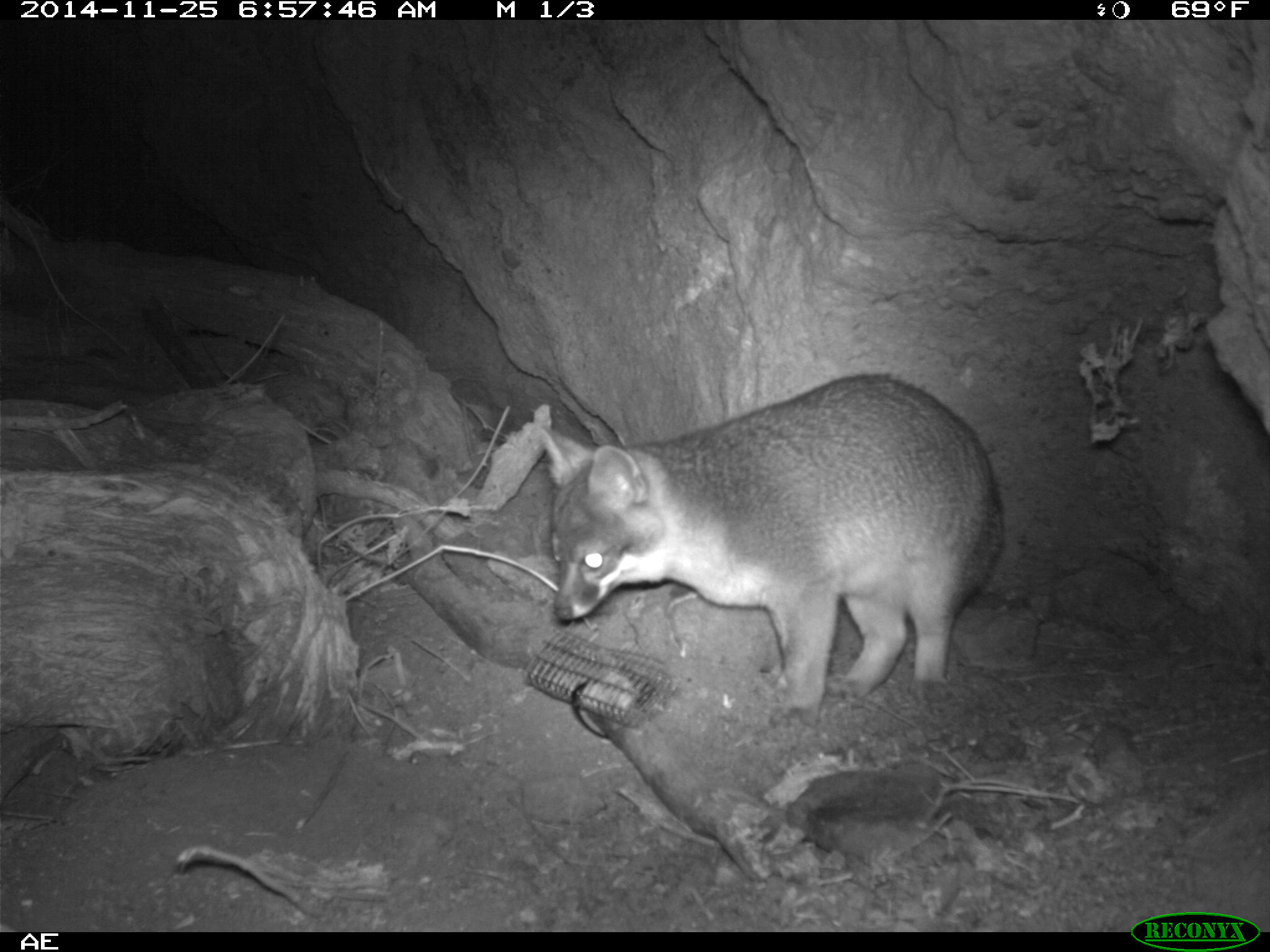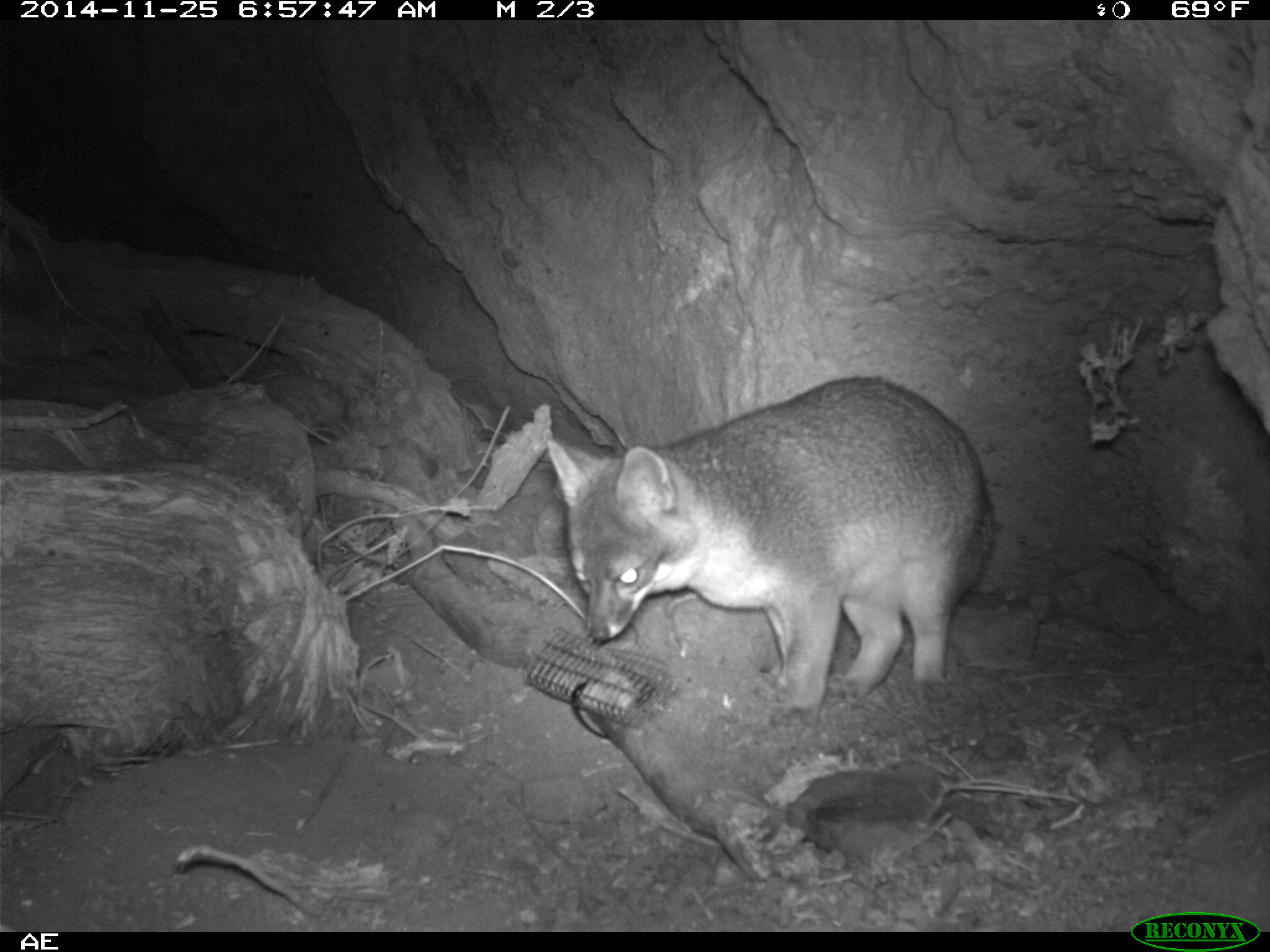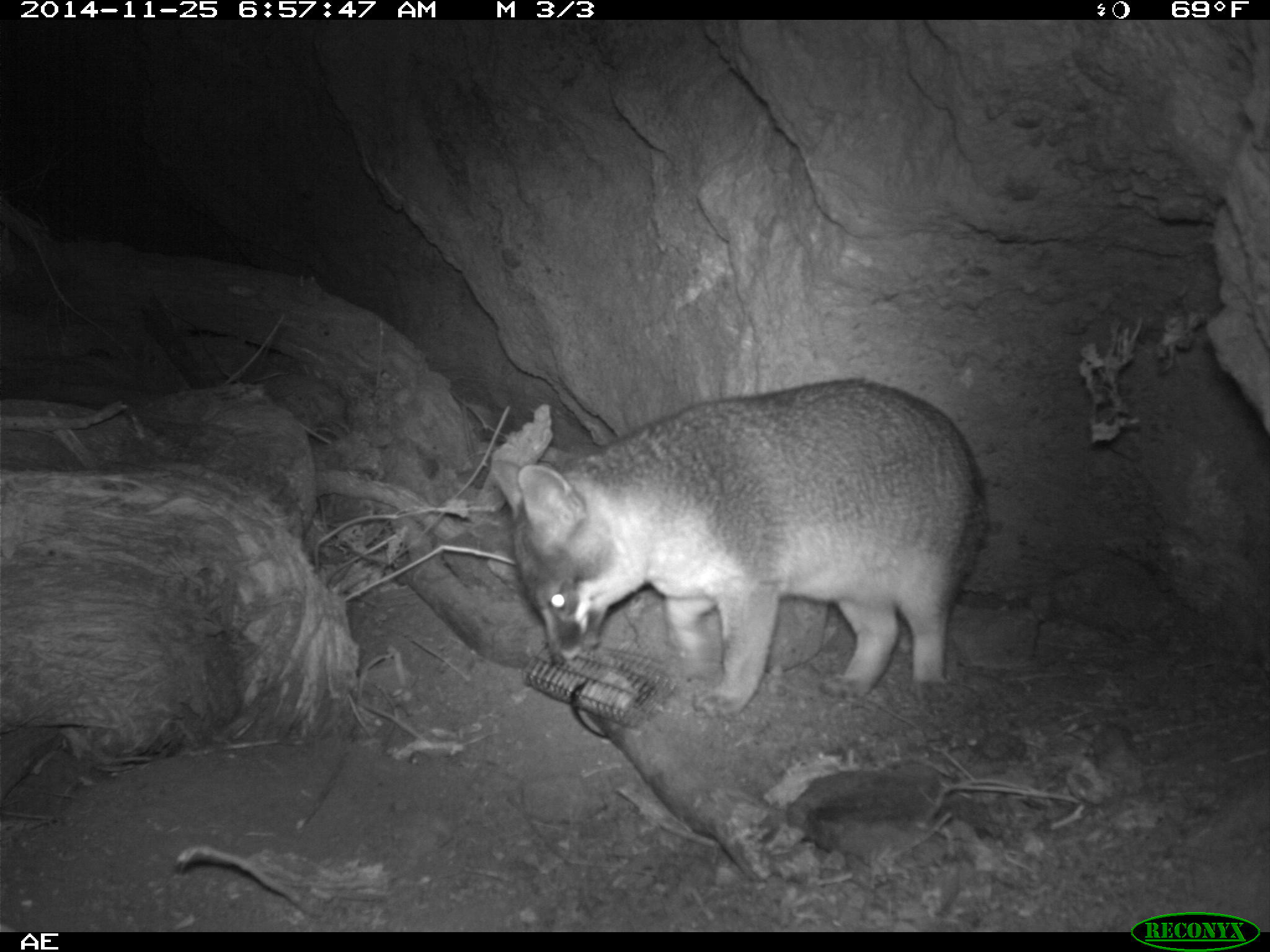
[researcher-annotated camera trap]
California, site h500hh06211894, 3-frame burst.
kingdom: Animalia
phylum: Chordata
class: Mammalia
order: Carnivora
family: Canidae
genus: Urocyon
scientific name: Urocyon littoralis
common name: island fox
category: fox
Fox (island fox) (Urocyon littoralis).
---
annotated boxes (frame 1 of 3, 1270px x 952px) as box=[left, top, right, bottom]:
fox: box=[532, 372, 1004, 728]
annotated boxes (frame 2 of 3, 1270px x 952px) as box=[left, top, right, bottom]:
fox: box=[544, 374, 995, 728]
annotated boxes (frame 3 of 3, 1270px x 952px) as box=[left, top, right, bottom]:
fox: box=[489, 375, 988, 718]